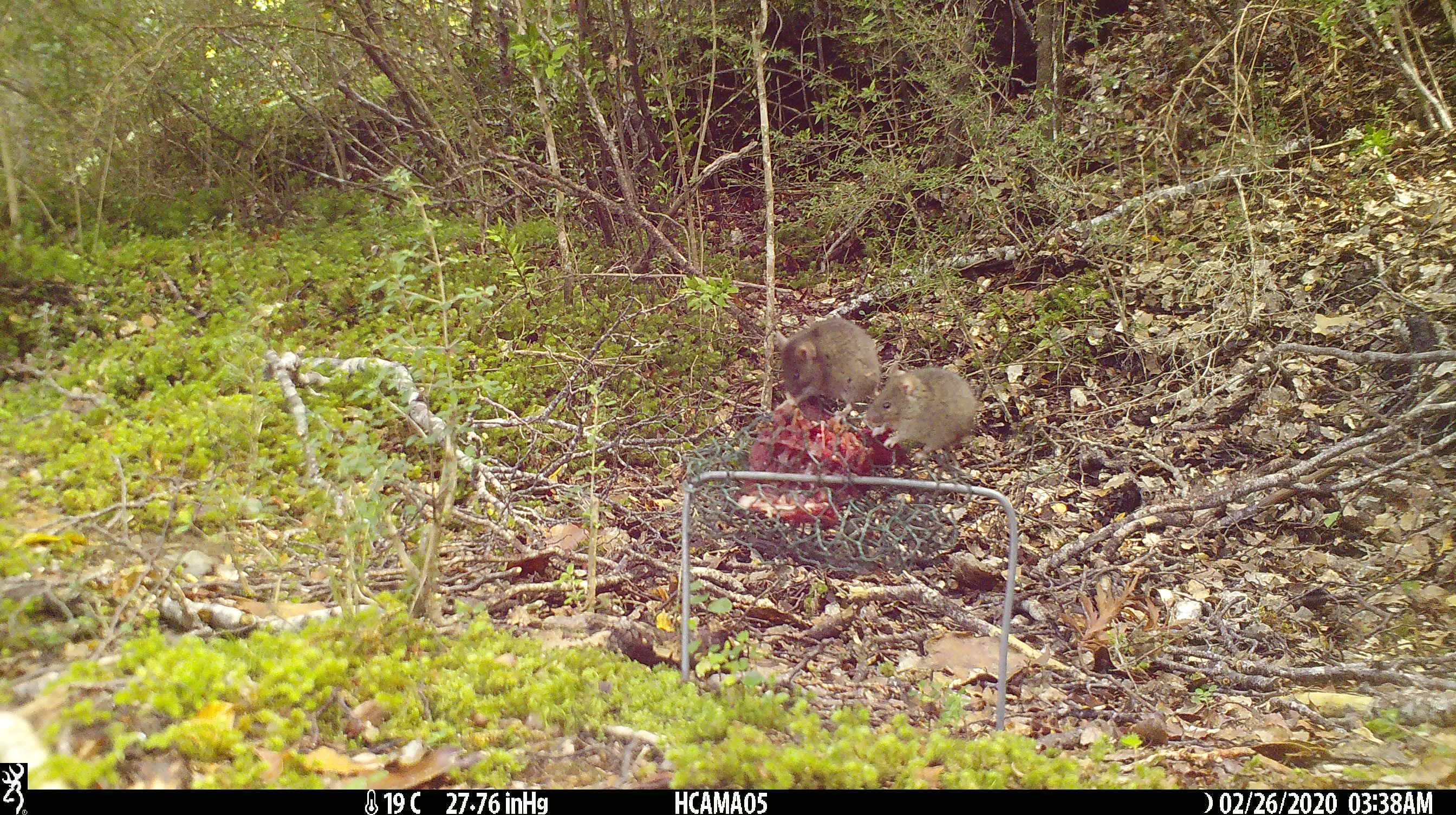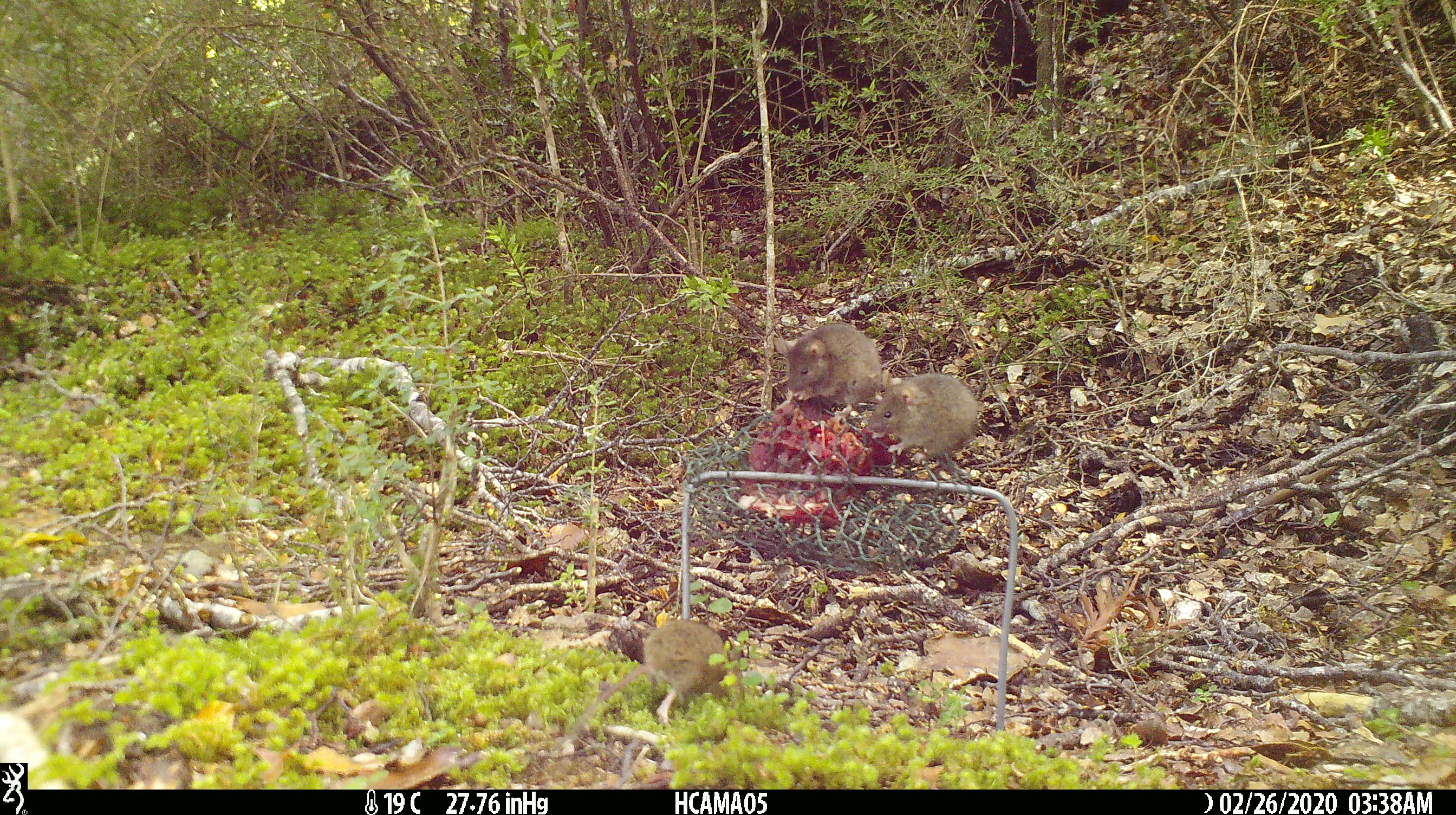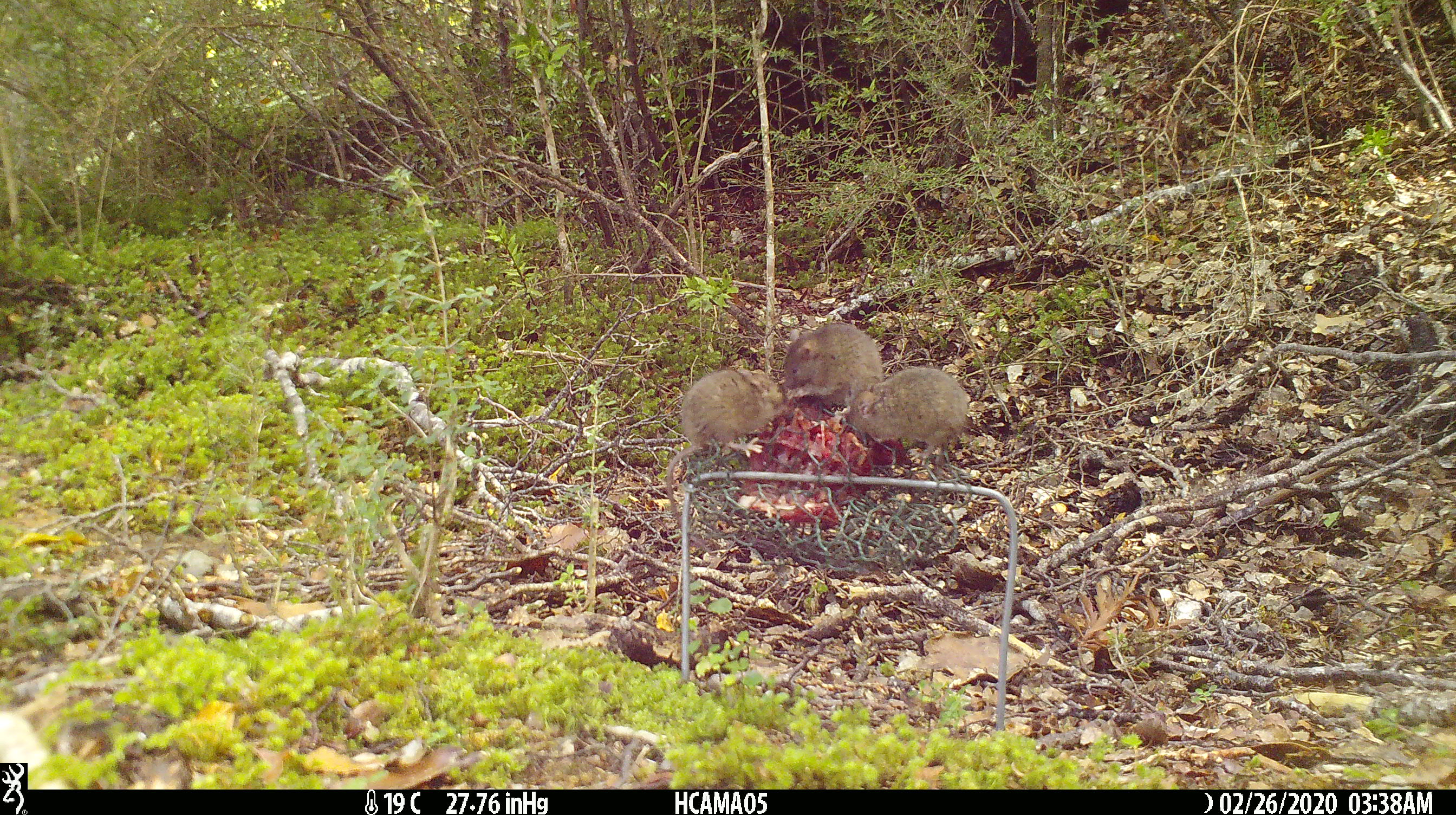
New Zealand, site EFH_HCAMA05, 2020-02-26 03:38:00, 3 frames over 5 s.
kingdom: Animalia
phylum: Chordata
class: Mammalia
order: Rodentia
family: Muridae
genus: Mus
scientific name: Mus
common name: mouse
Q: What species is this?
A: Mouse (Mus).